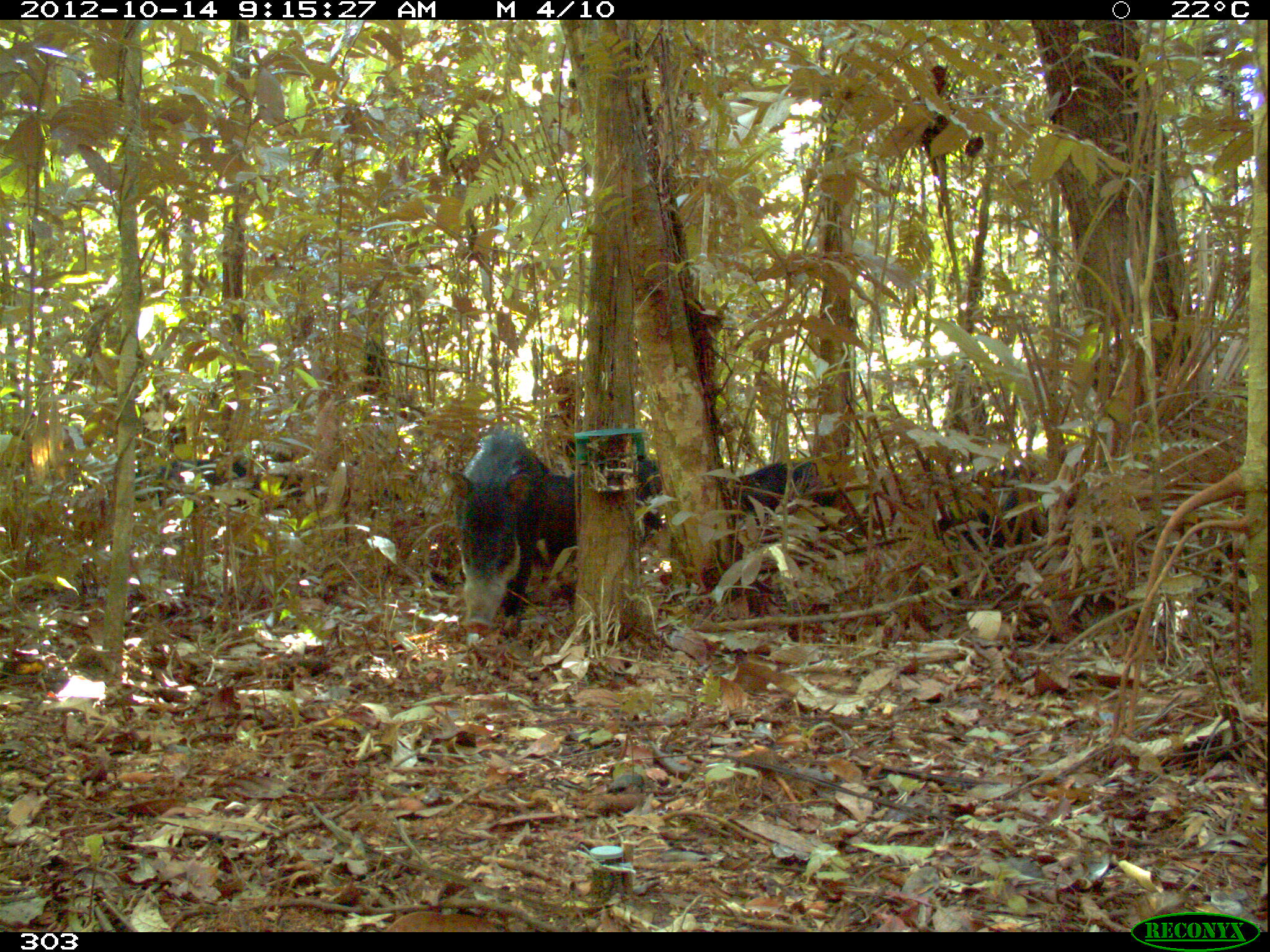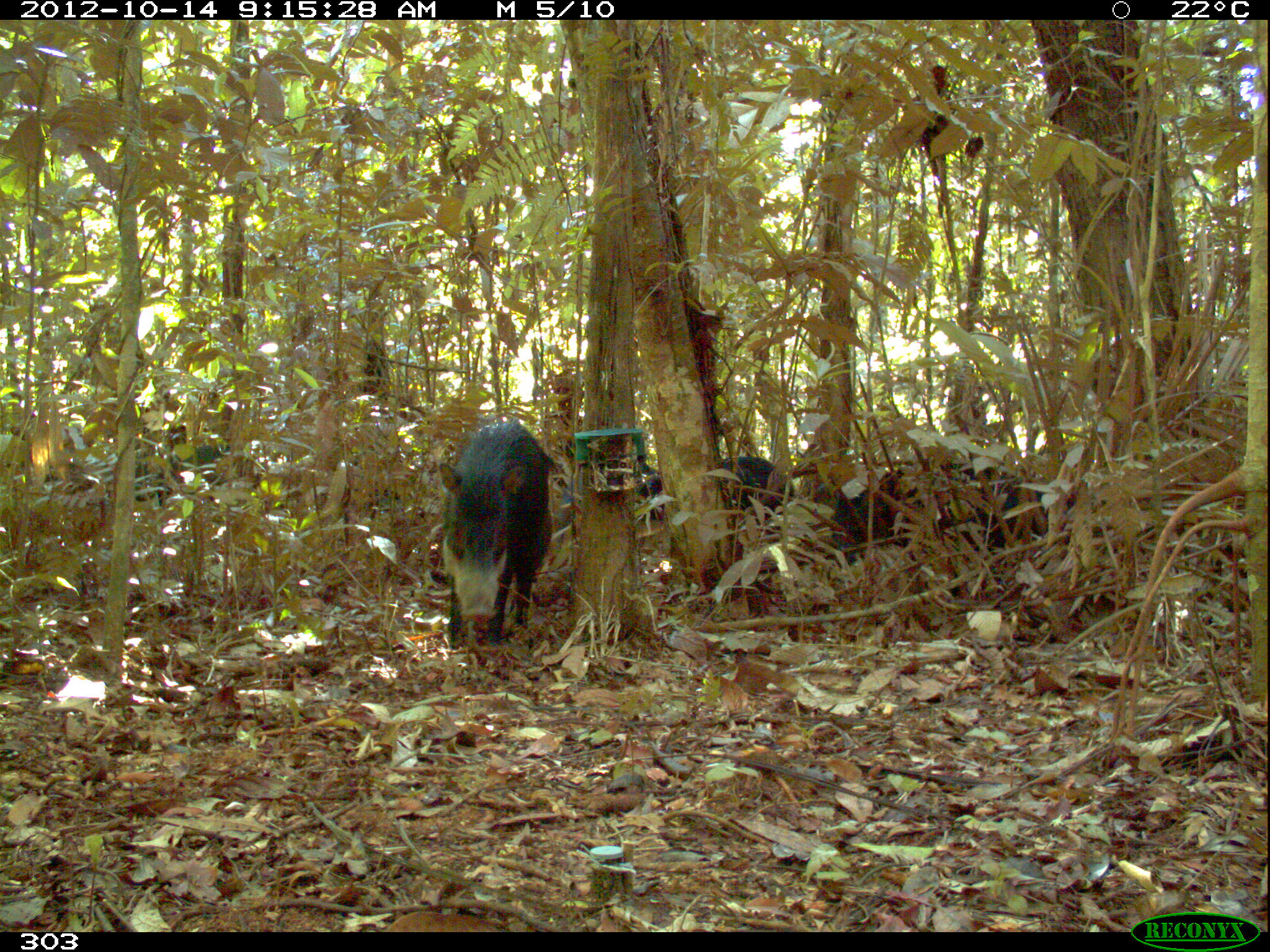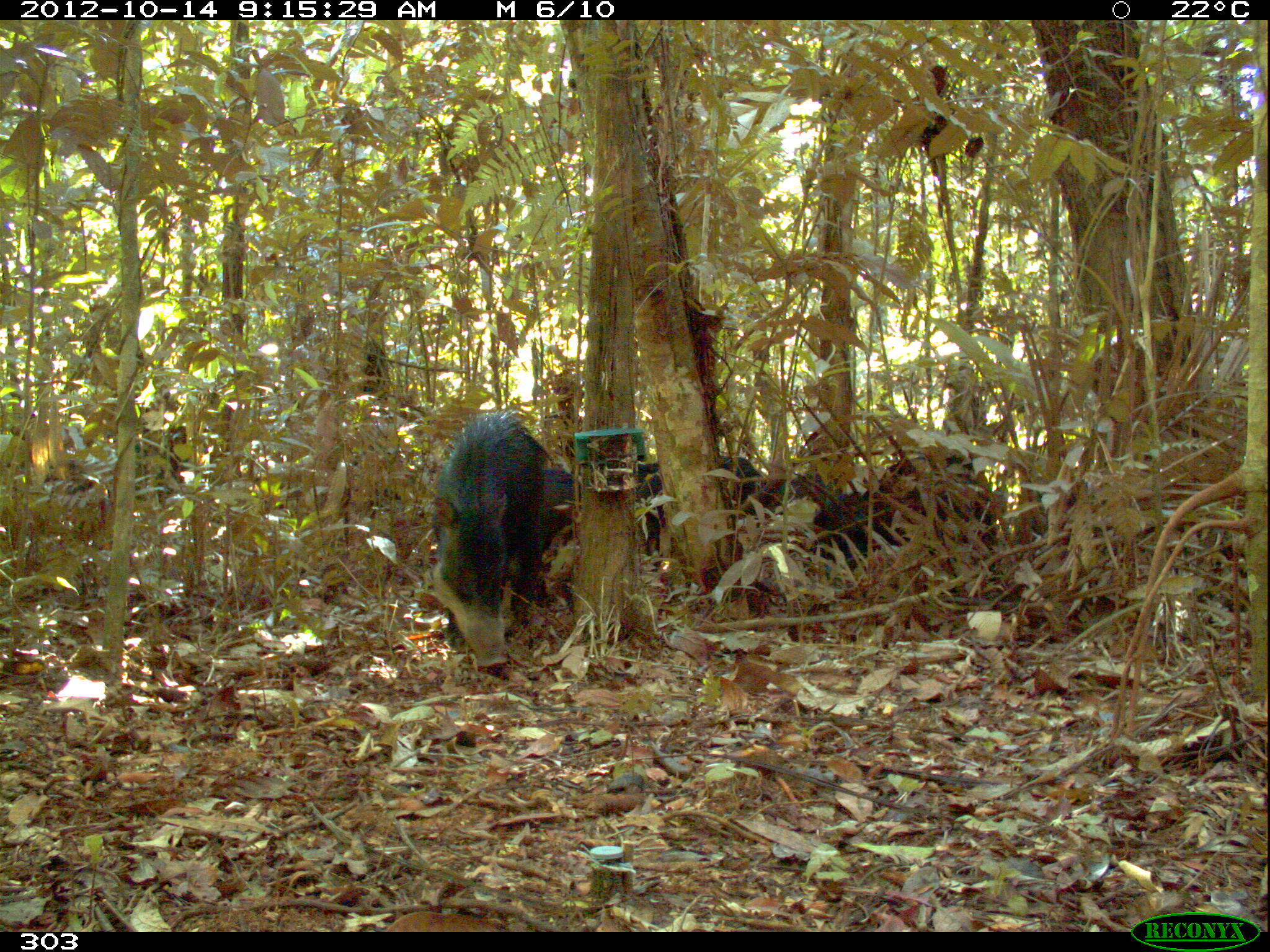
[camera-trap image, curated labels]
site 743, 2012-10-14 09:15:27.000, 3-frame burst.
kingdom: Animalia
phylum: Chordata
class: Mammalia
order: Artiodactyla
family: Tayassuidae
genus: Tayassu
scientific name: Tayassu pecari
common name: white-lipped peccary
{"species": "Tayassu pecari (white-lipped peccary)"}